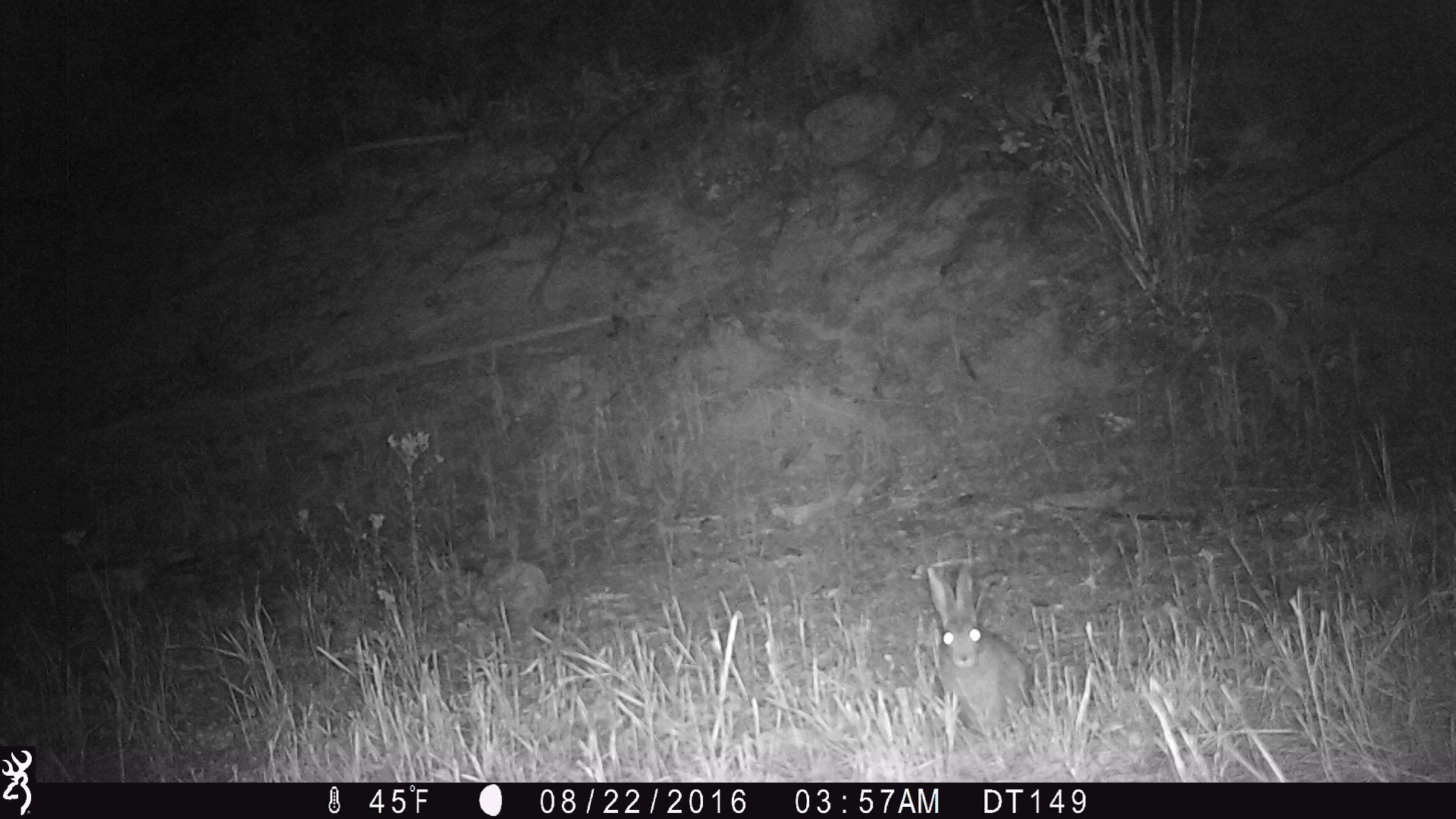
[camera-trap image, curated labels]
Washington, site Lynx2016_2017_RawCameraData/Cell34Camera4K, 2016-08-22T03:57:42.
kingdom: Animalia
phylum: Chordata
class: Mammalia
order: Lagomorpha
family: Leporidae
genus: Lepus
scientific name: Lepus americanus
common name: snowshoe hare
Lepus americanus (snowshoe hare). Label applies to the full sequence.